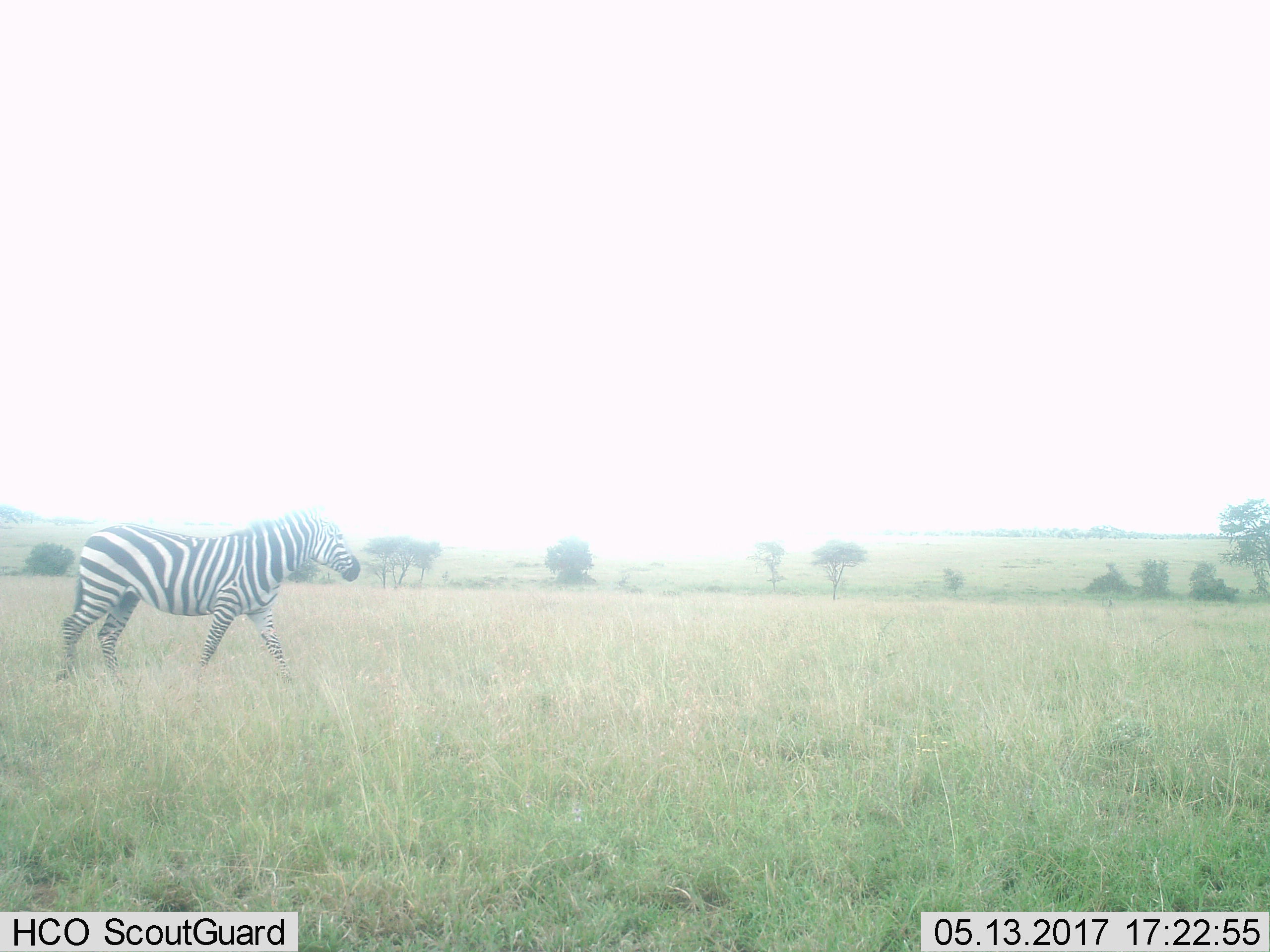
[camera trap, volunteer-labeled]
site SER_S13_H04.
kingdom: Animalia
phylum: Chordata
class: Mammalia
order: Perissodactyla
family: Equidae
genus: Equus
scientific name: Equus quagga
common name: plains zebra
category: zebraplains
Zebraplains (plains zebra) (Equus quagga), count 1. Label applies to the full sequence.